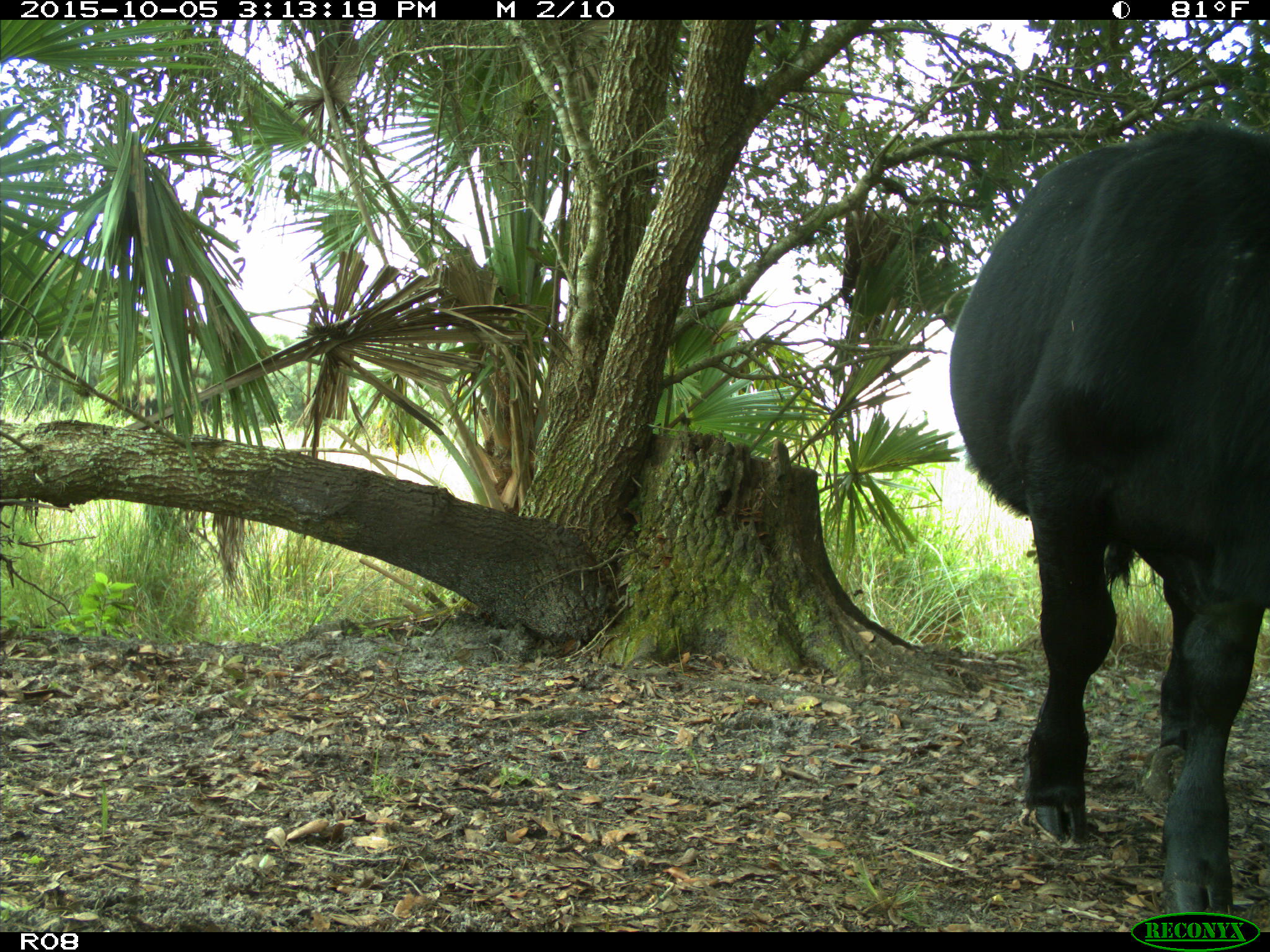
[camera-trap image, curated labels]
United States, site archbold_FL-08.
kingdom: Animalia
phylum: Chordata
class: Mammalia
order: Artiodactyla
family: Bovidae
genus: Bos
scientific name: Bos taurus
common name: domestic cow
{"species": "Bos taurus (domestic cow)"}